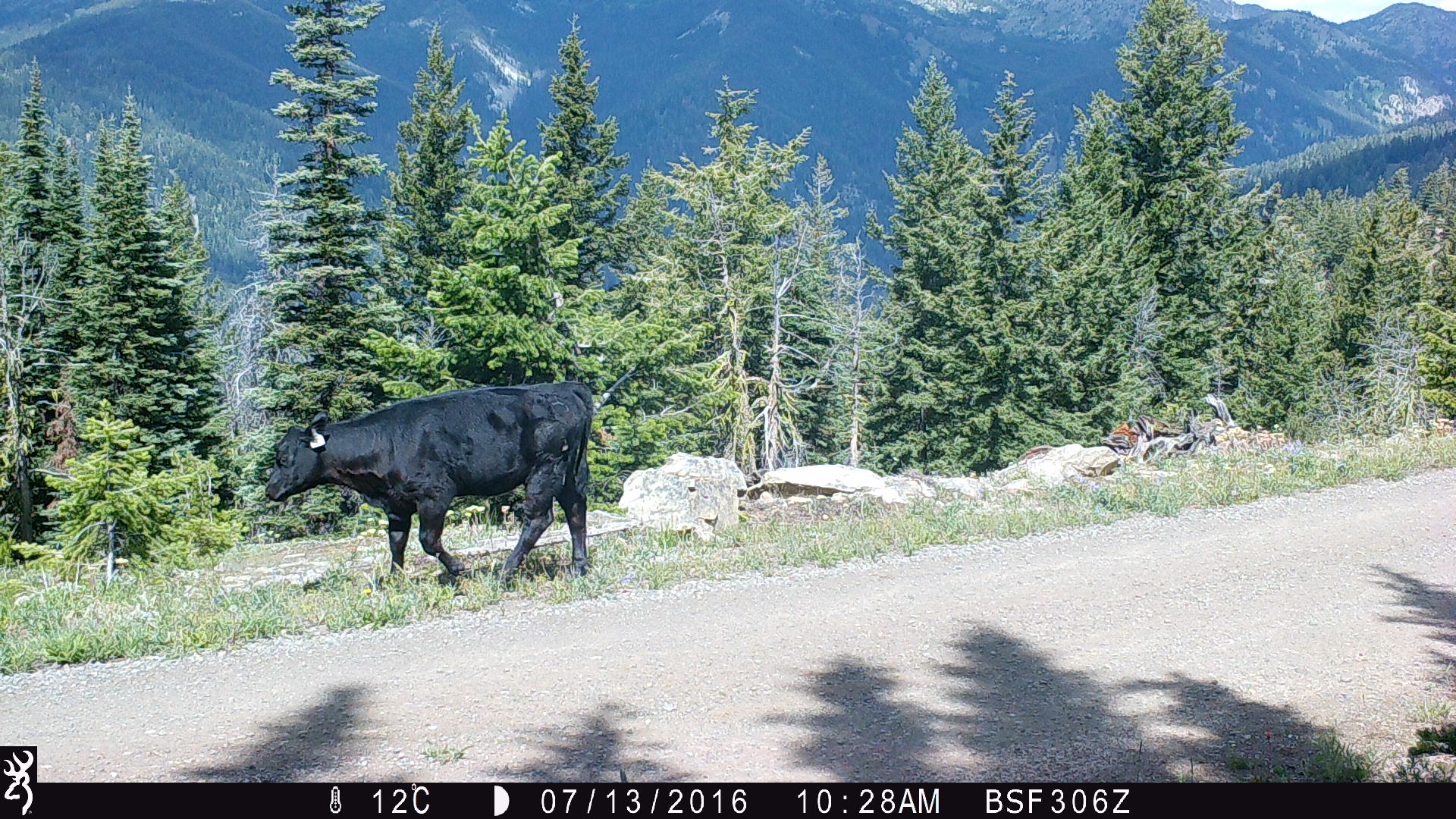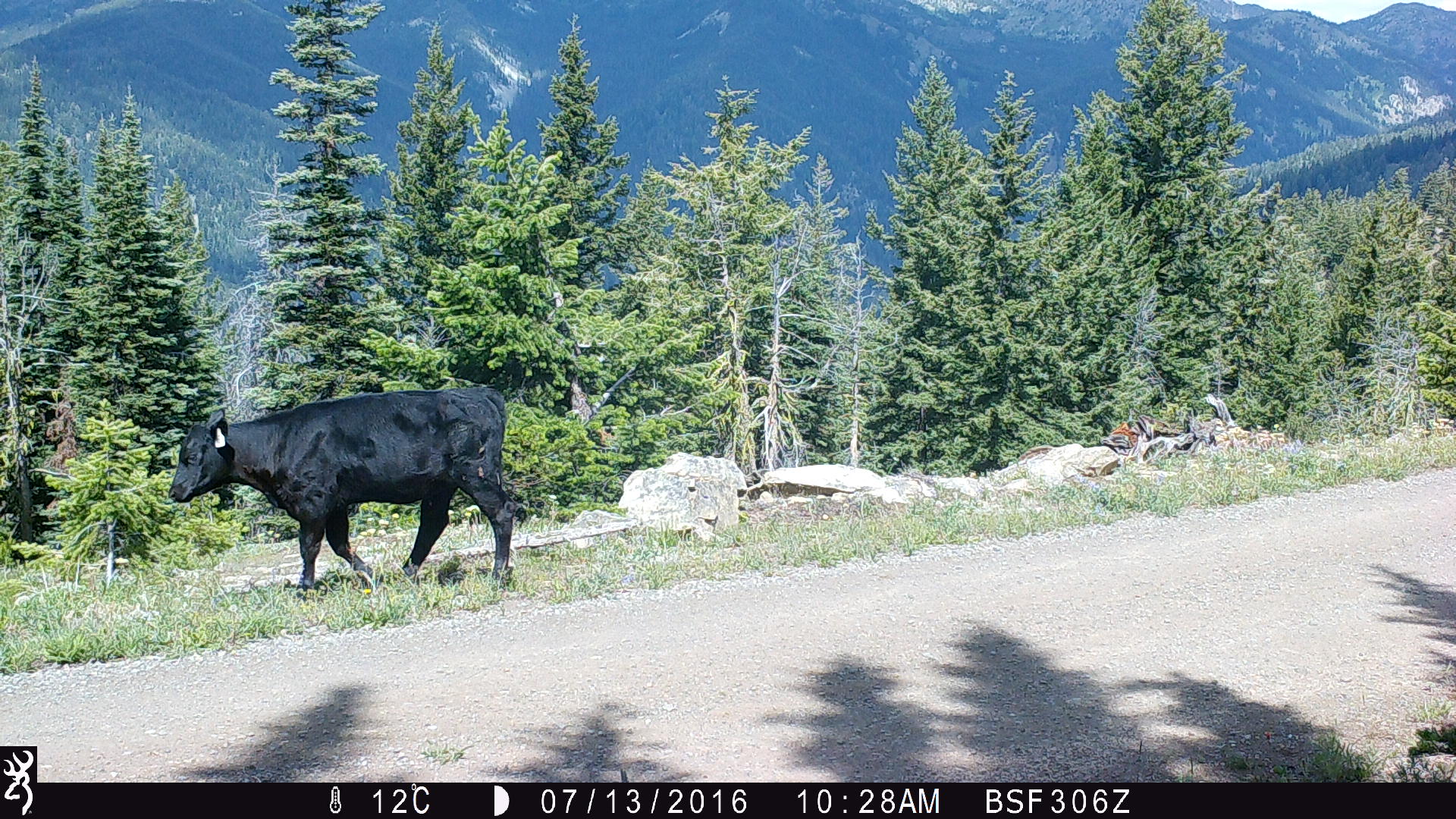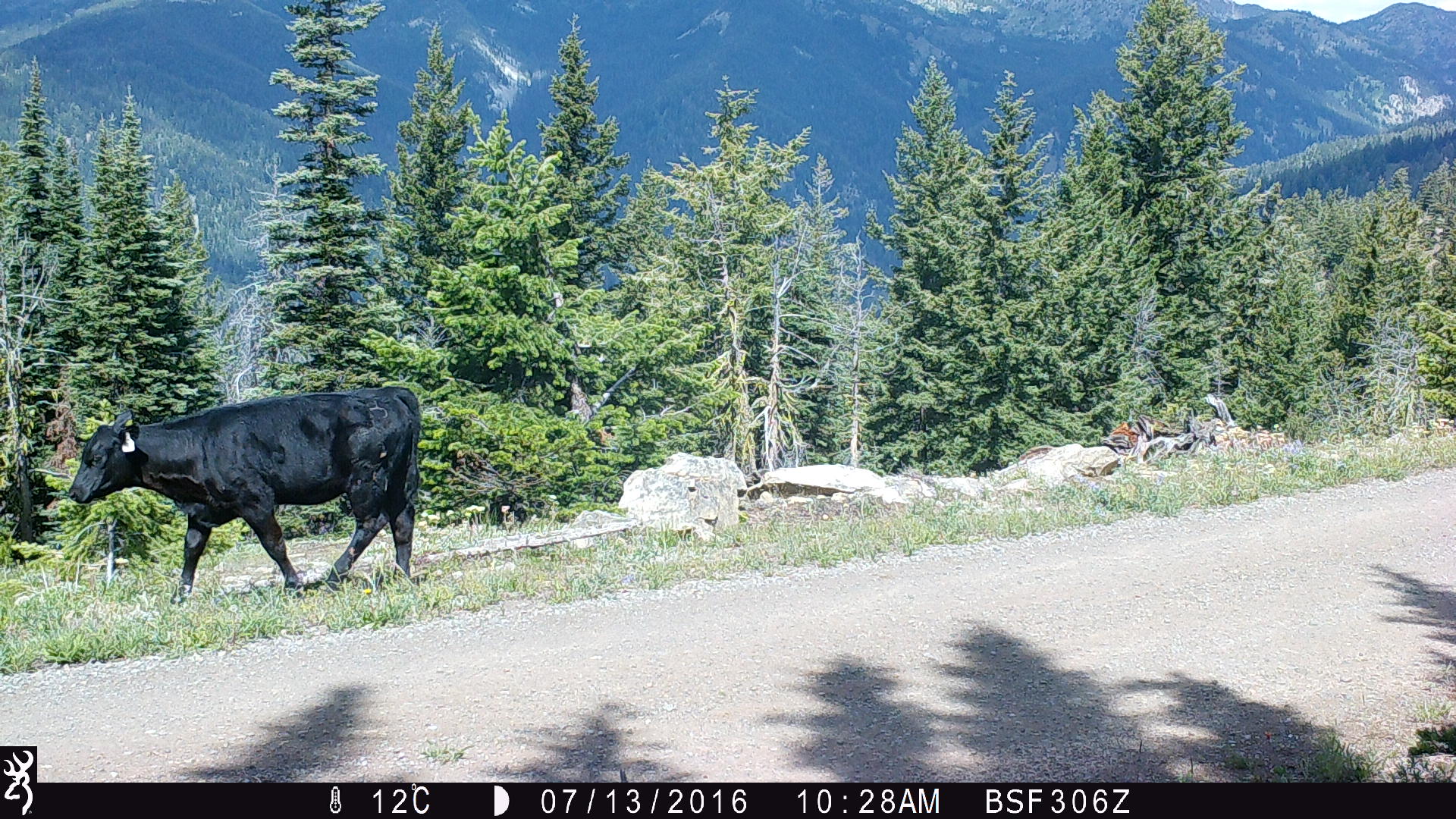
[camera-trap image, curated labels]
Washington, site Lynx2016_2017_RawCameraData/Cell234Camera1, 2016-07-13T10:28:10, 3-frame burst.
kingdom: Animalia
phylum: Chordata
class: Mammalia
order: Artiodactyla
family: Bovidae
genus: Bos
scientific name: Bos taurus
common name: domestic cattle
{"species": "domestic cattle (Bos taurus)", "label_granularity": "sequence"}